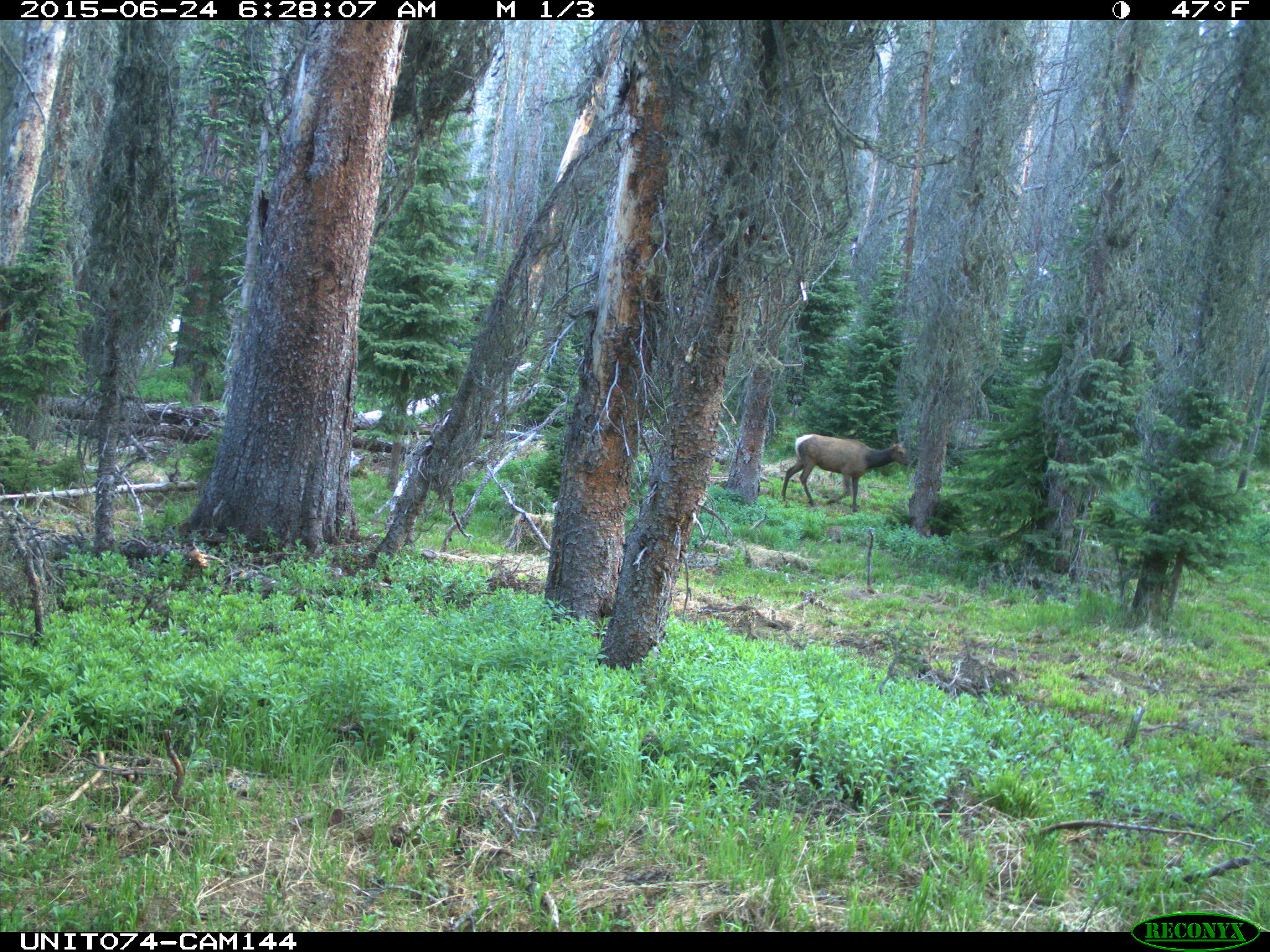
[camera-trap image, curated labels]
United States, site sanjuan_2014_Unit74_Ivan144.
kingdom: Animalia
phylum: Chordata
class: Mammalia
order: Artiodactyla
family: Cervidae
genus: Cervus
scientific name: Cervus elaphus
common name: red deer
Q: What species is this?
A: Cervus elaphus (red deer).